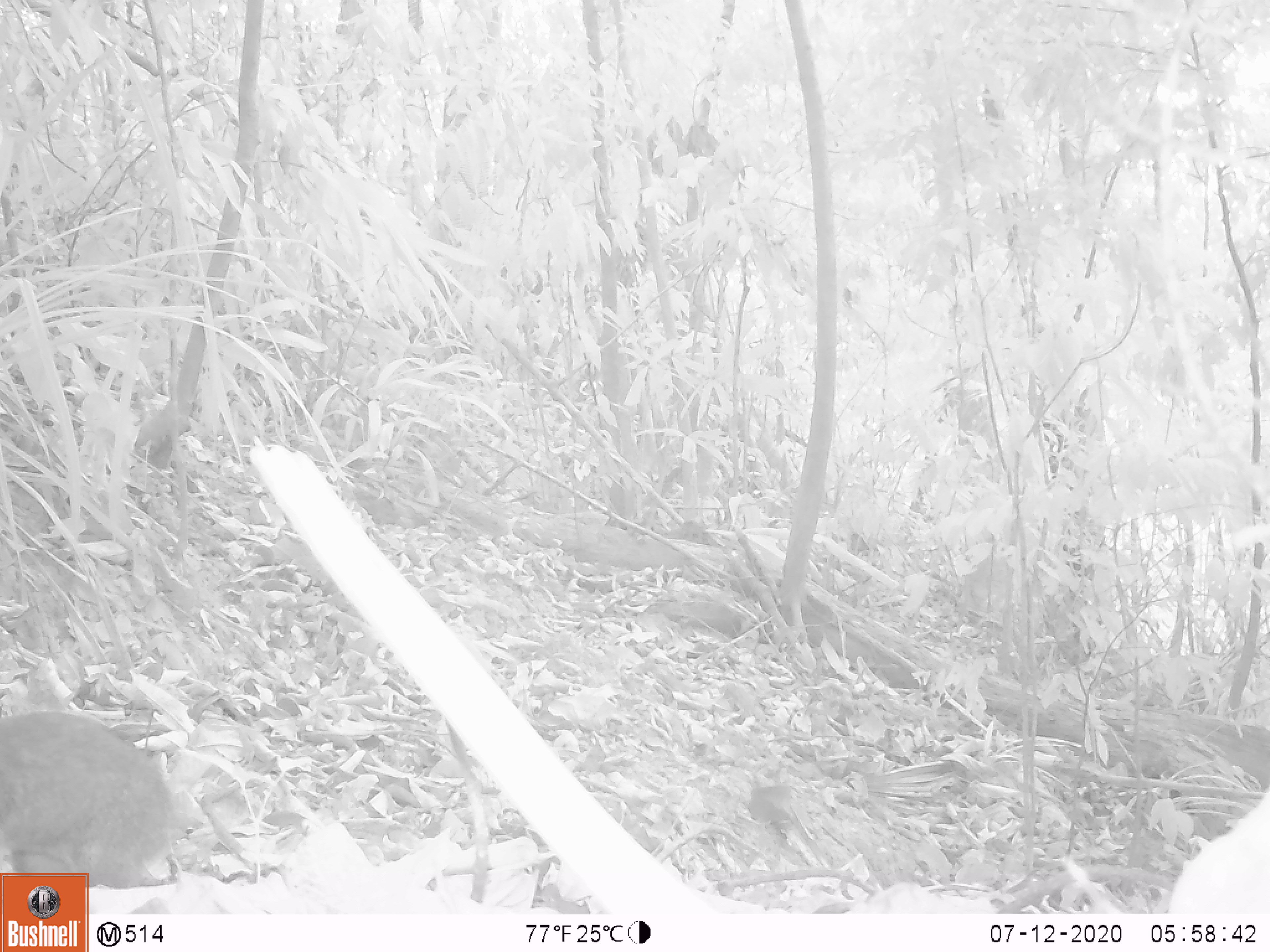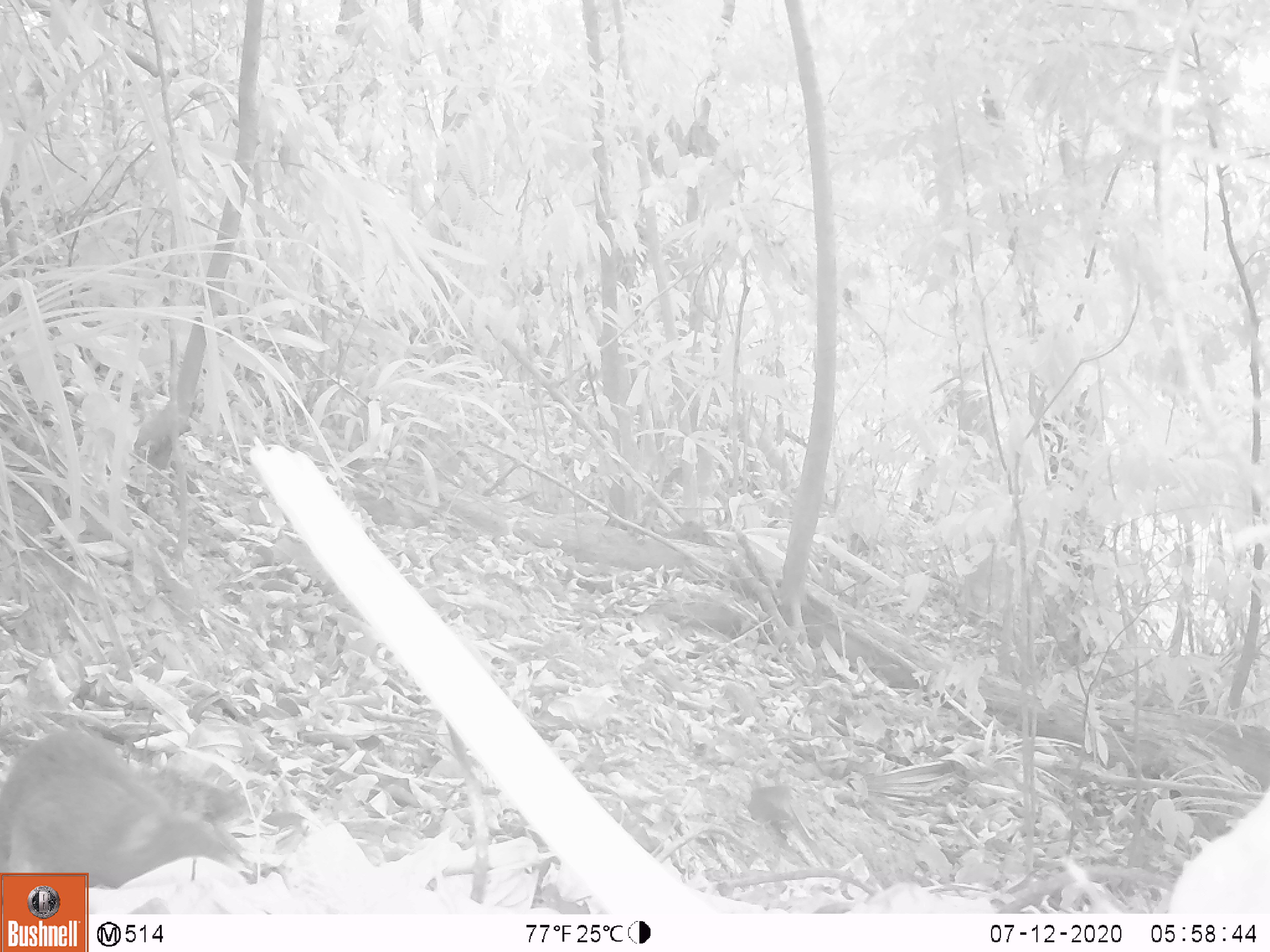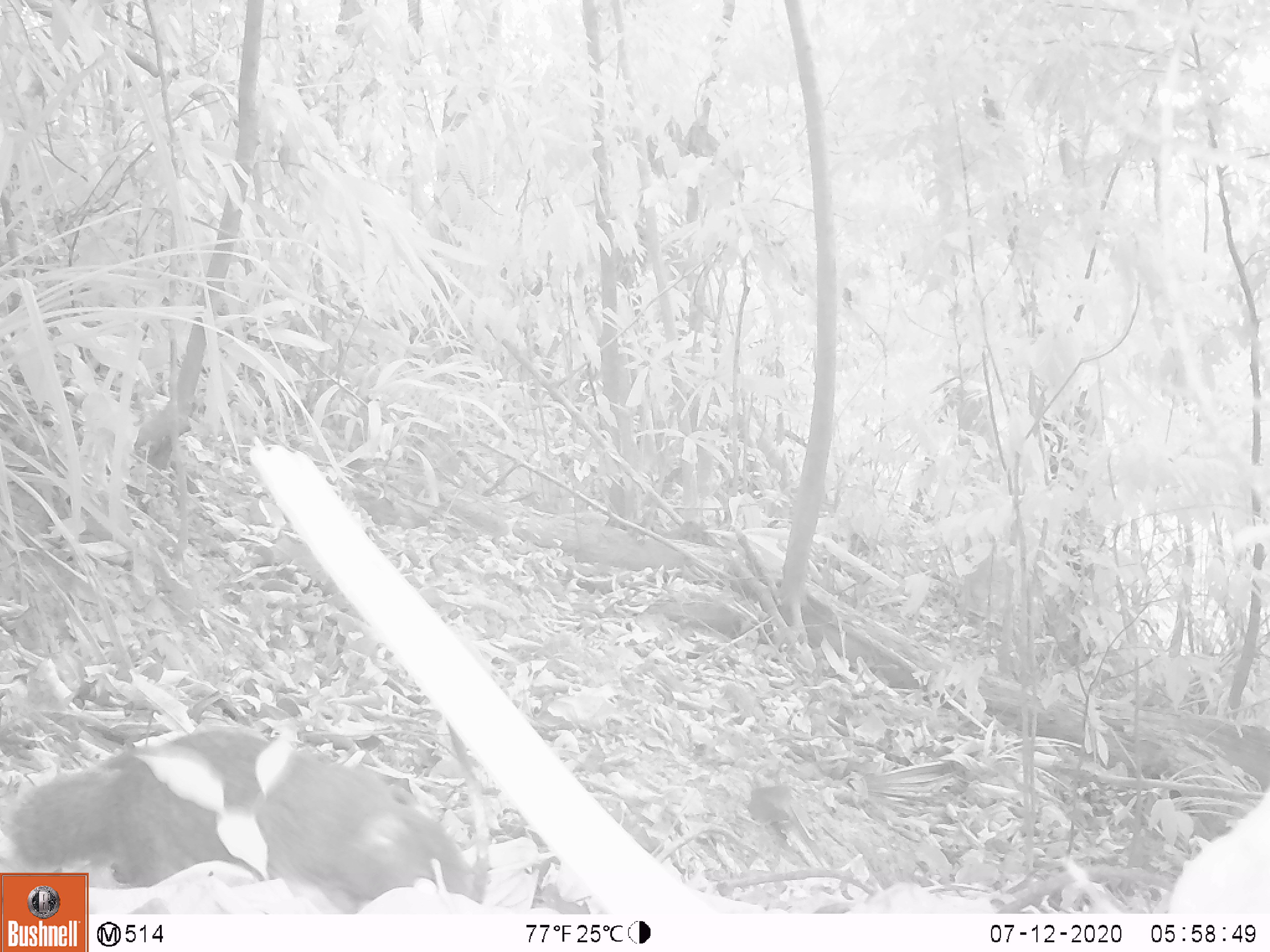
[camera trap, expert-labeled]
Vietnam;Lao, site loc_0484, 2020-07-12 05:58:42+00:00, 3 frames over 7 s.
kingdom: Animalia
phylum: Chordata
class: Mammalia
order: Rodentia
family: Sciuridae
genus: Callosciurus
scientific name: Callosciurus erythraeus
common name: pallas's squirrel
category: pallass squirrel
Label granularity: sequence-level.